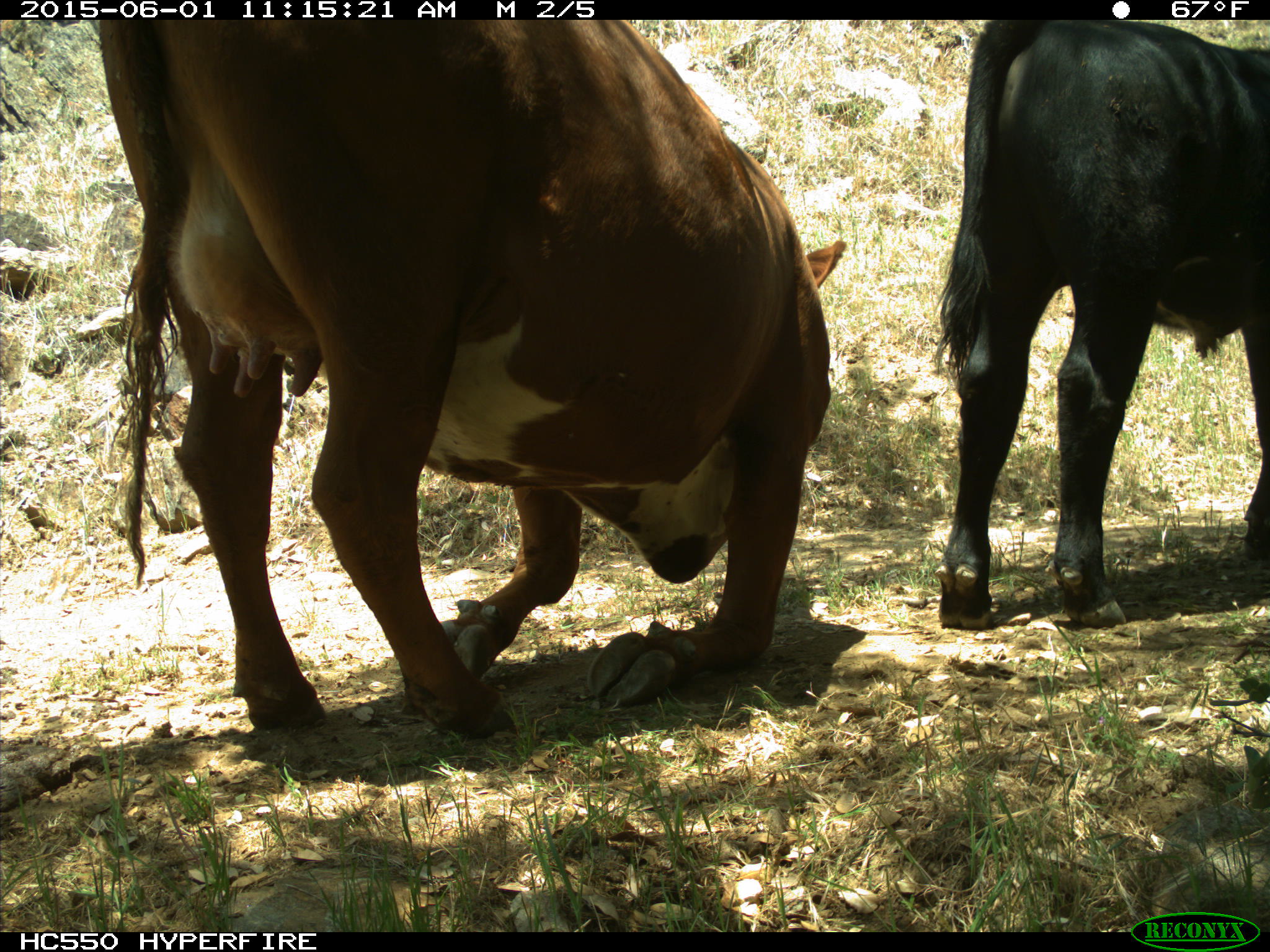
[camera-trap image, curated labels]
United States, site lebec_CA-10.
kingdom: Animalia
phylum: Chordata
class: Mammalia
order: Artiodactyla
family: Bovidae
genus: Bos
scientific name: Bos taurus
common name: domestic cow